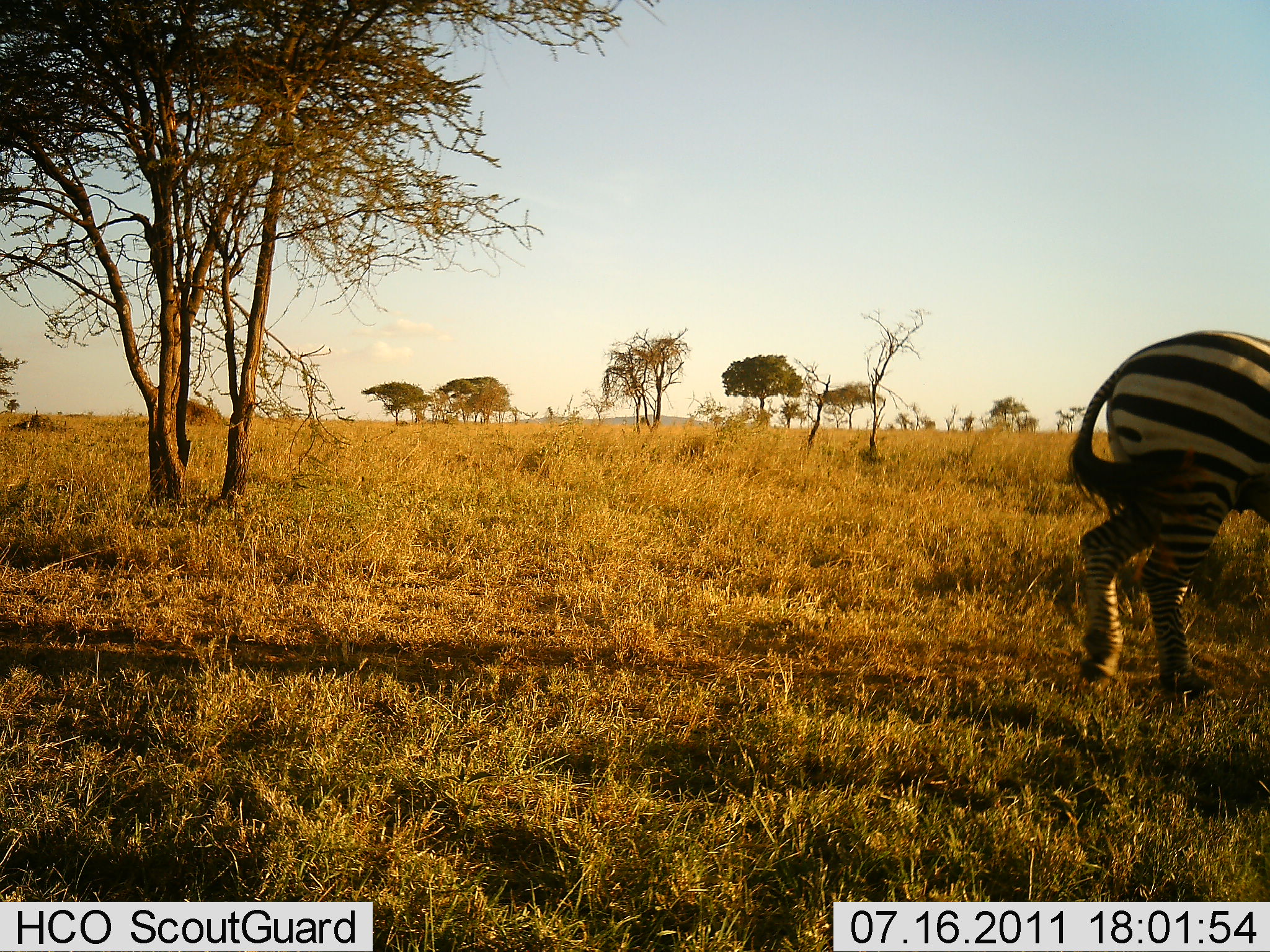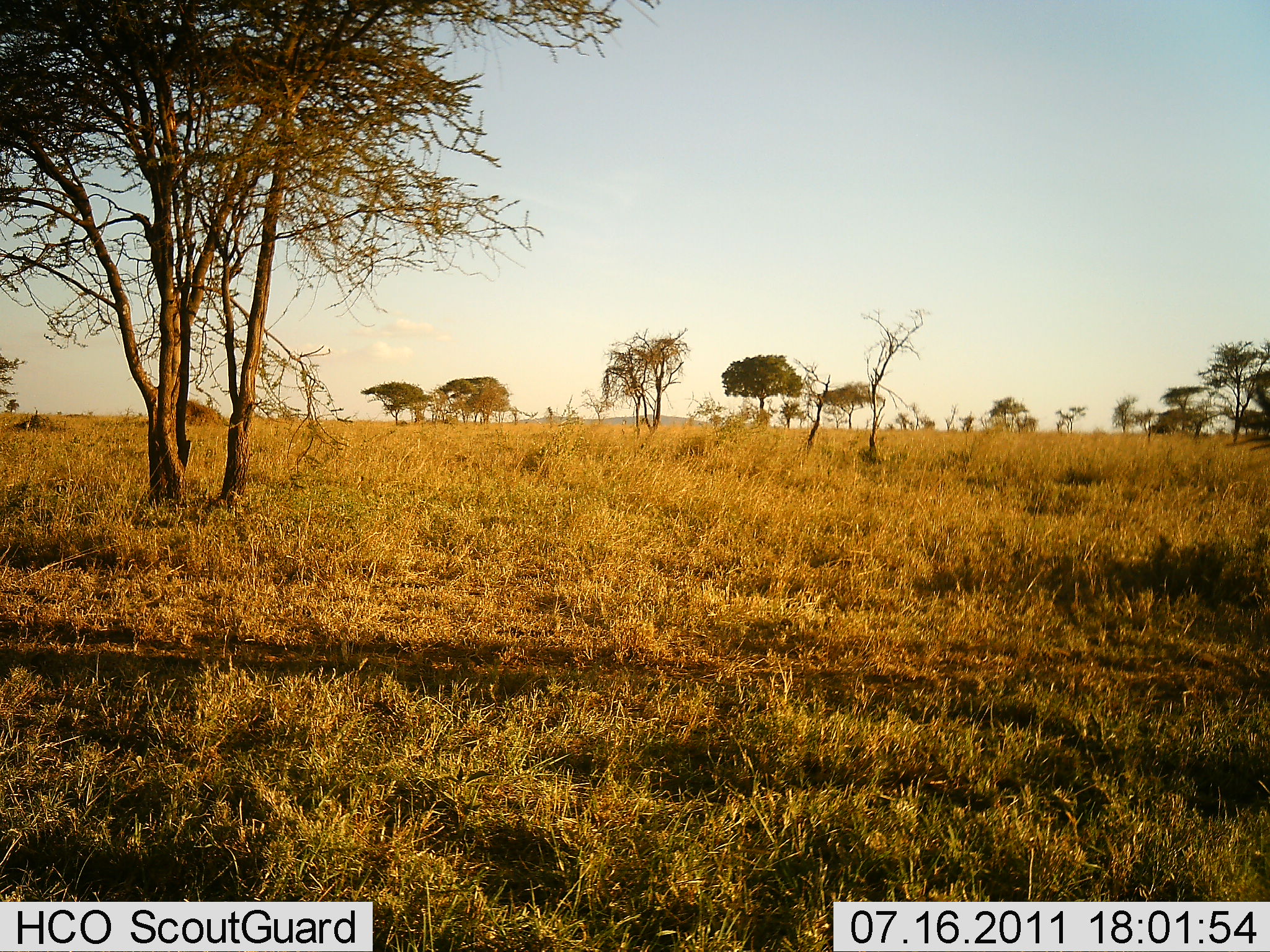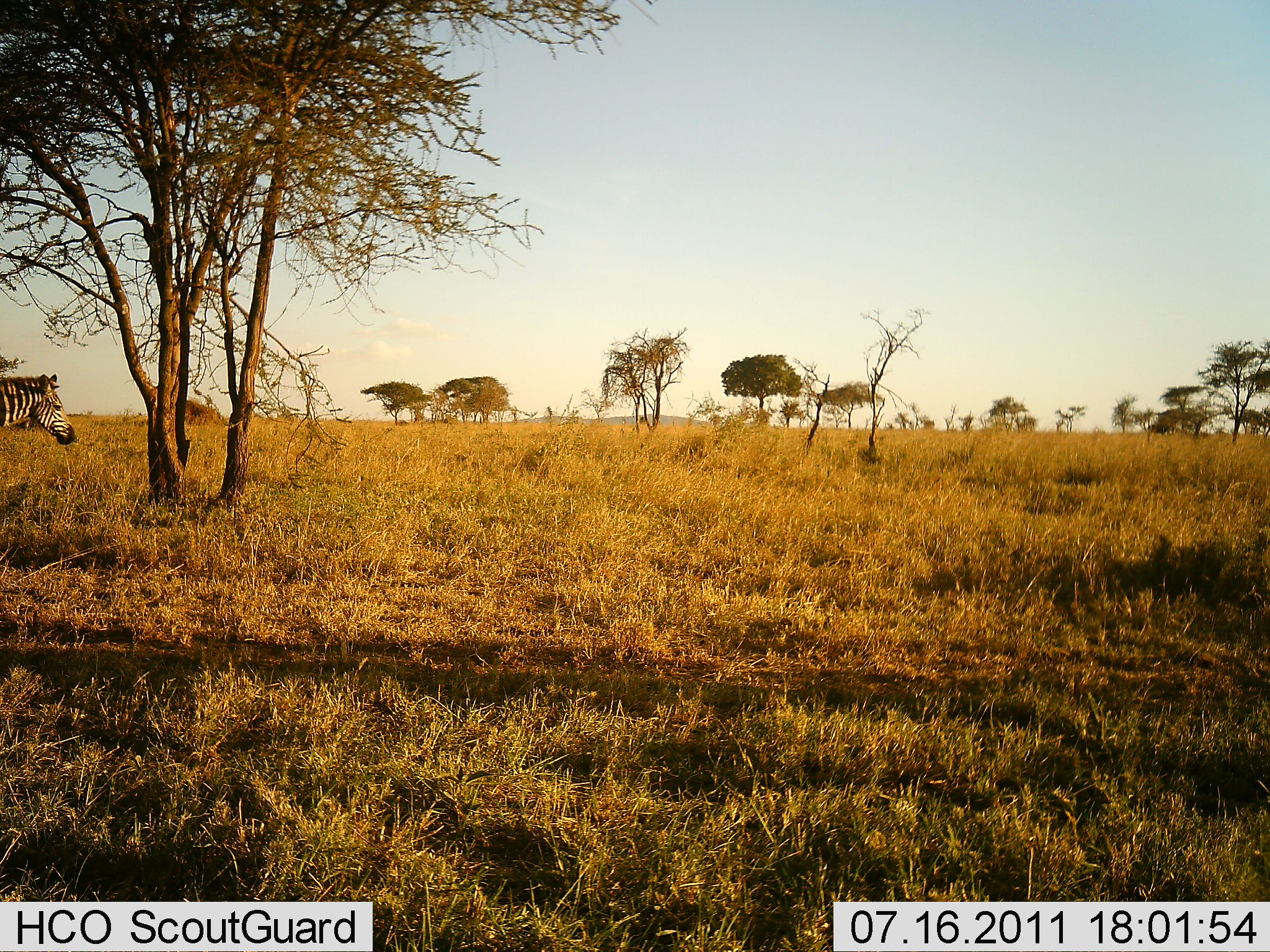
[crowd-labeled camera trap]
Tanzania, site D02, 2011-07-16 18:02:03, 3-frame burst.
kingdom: Animalia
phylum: Chordata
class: Mammalia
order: Perissodactyla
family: Equidae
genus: Equus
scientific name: Equus quagga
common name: plains zebra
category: zebra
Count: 2.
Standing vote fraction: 0%.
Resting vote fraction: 0%.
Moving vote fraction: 100%.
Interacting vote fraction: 0%.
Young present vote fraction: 0%.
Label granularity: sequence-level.